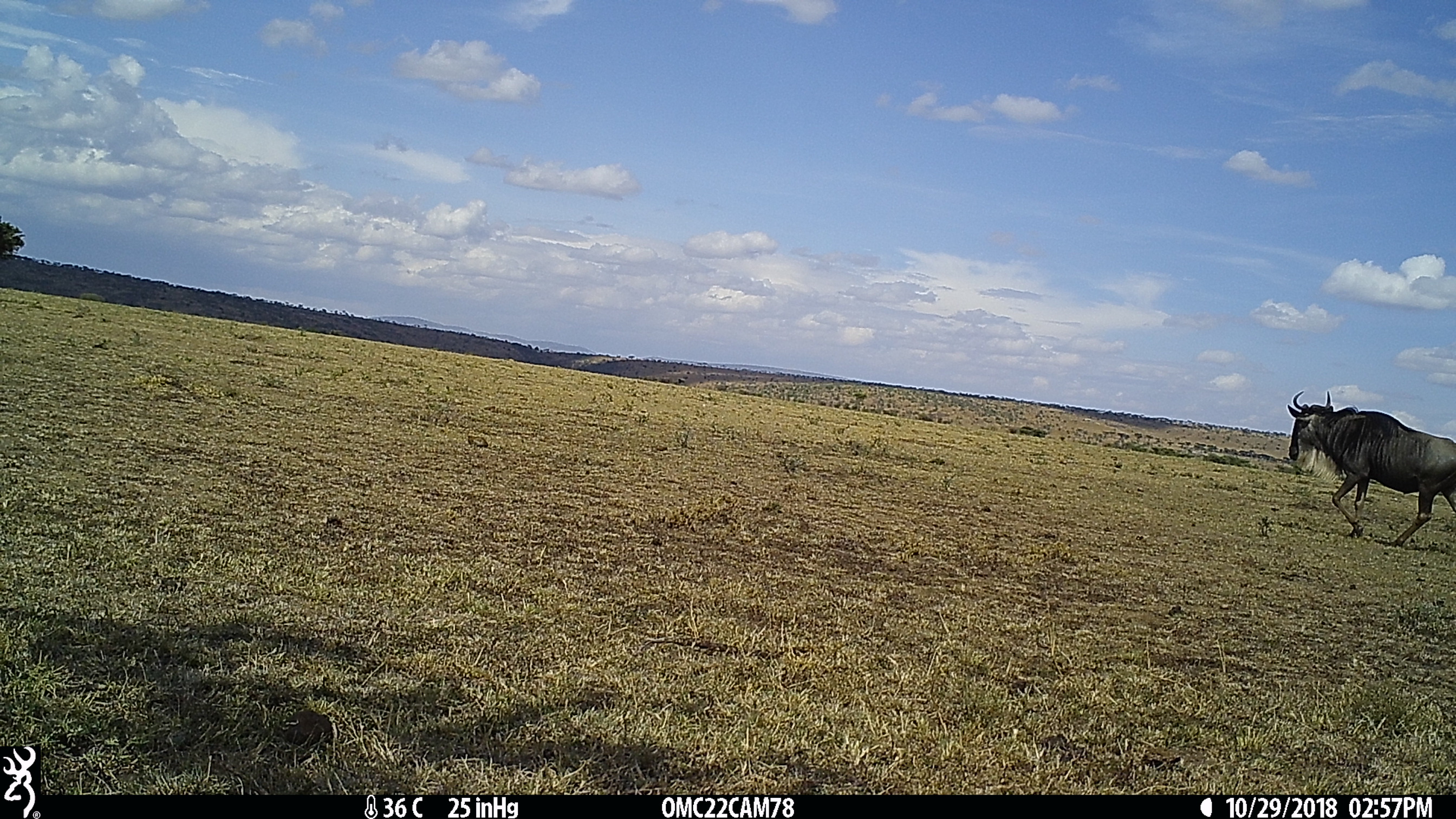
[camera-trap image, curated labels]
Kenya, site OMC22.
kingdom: Animalia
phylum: Chordata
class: Mammalia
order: Artiodactyla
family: Bovidae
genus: Connochaetes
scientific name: Connochaetes taurinus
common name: blue wildebeest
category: wildebeest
Wildebeest (blue wildebeest) (Connochaetes taurinus).